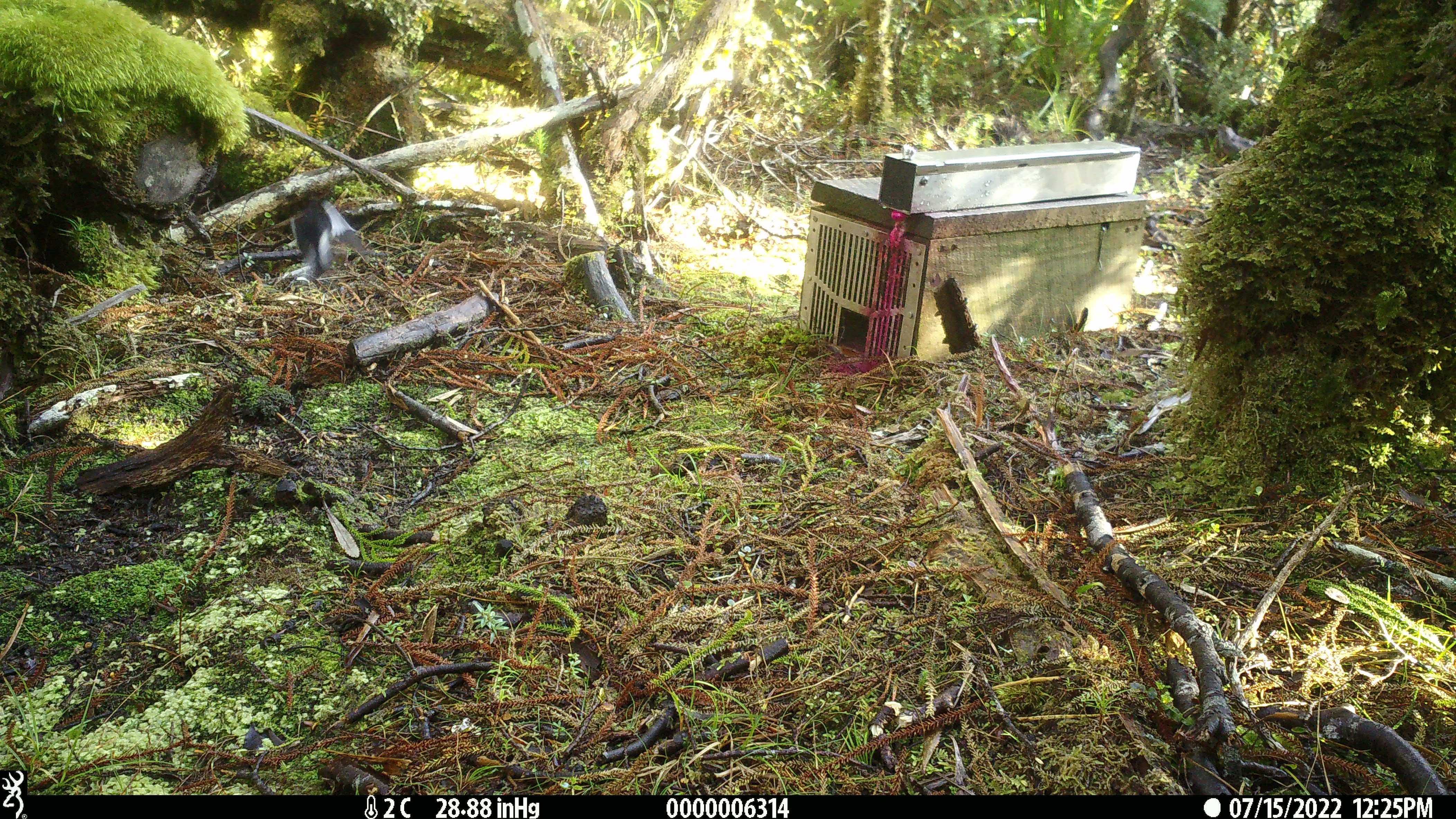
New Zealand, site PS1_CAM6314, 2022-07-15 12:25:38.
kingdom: Animalia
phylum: Chordata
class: Aves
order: Passeriformes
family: Petroicidae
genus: Petroica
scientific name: Petroica macrocephala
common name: tomtit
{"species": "tomtit (Petroica macrocephala)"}